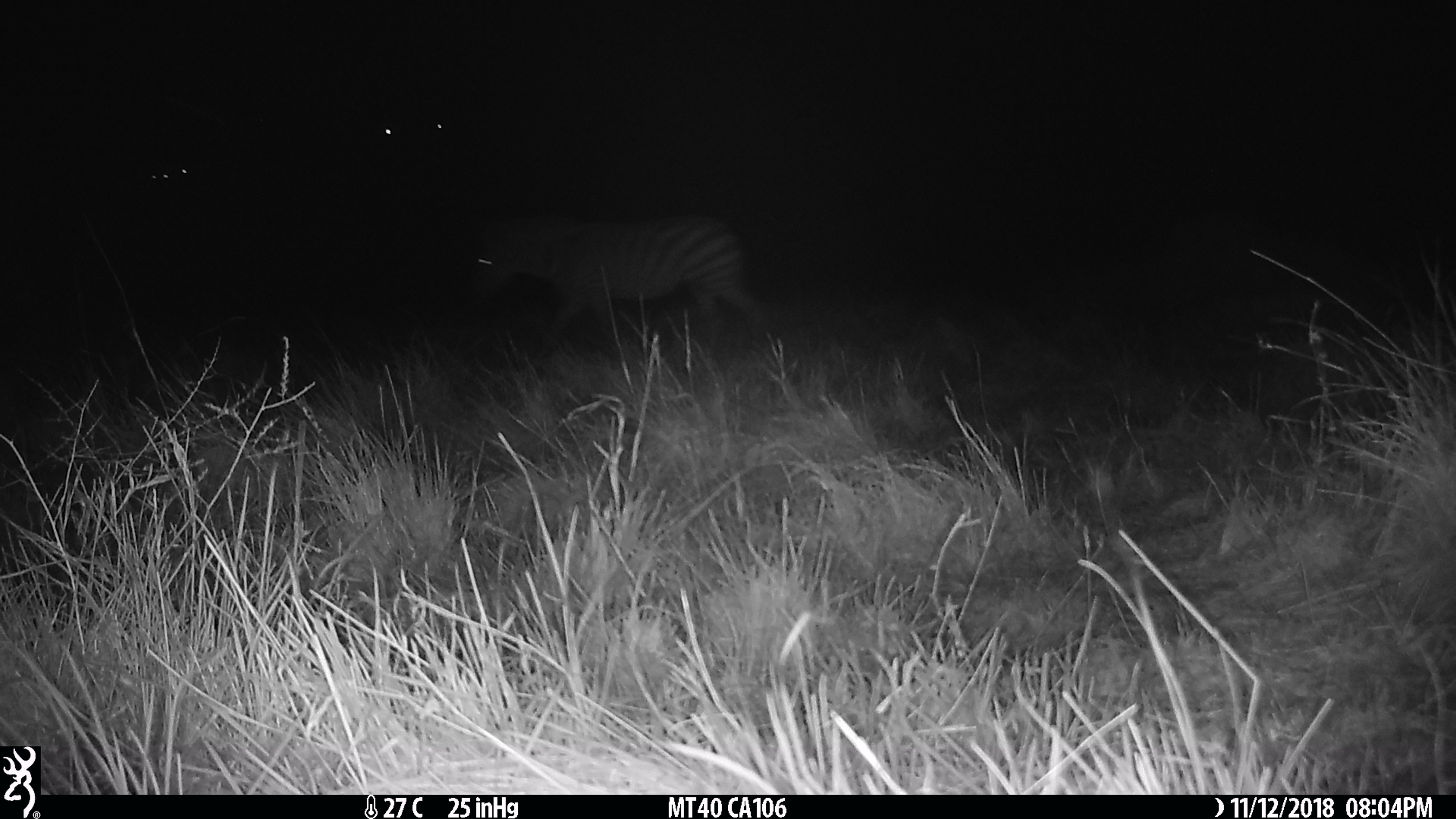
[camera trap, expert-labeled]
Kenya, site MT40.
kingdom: Animalia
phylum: Chordata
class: Mammalia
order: Perissodactyla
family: Equidae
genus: Equus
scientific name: Equus quagga burchellii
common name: burchell's zebra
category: zebra